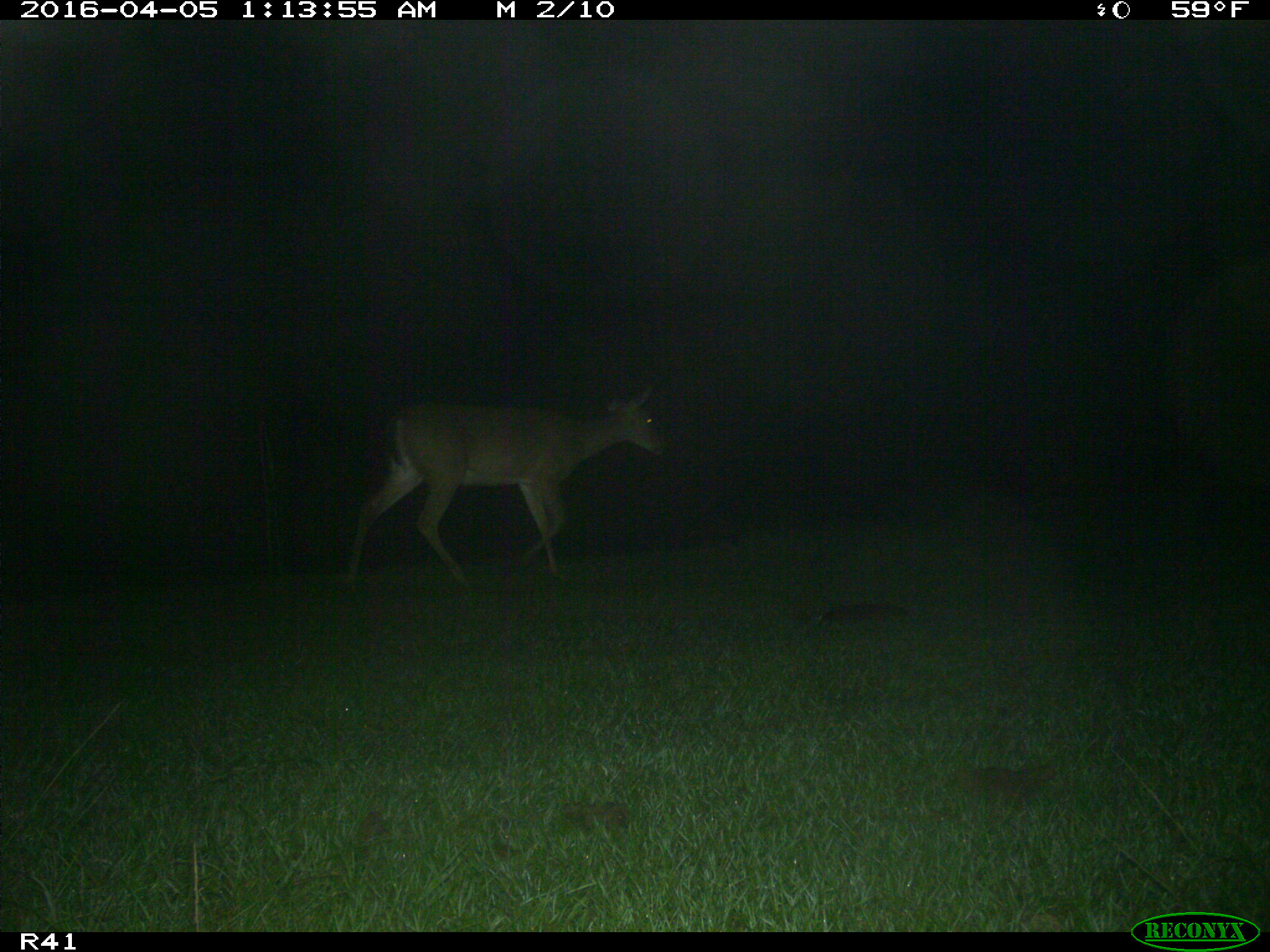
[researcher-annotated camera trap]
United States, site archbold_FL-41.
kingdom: Animalia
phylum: Chordata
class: Mammalia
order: Artiodactyla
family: Bovidae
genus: Bos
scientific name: Bos taurus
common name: domestic cow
Bos taurus (domestic cow).